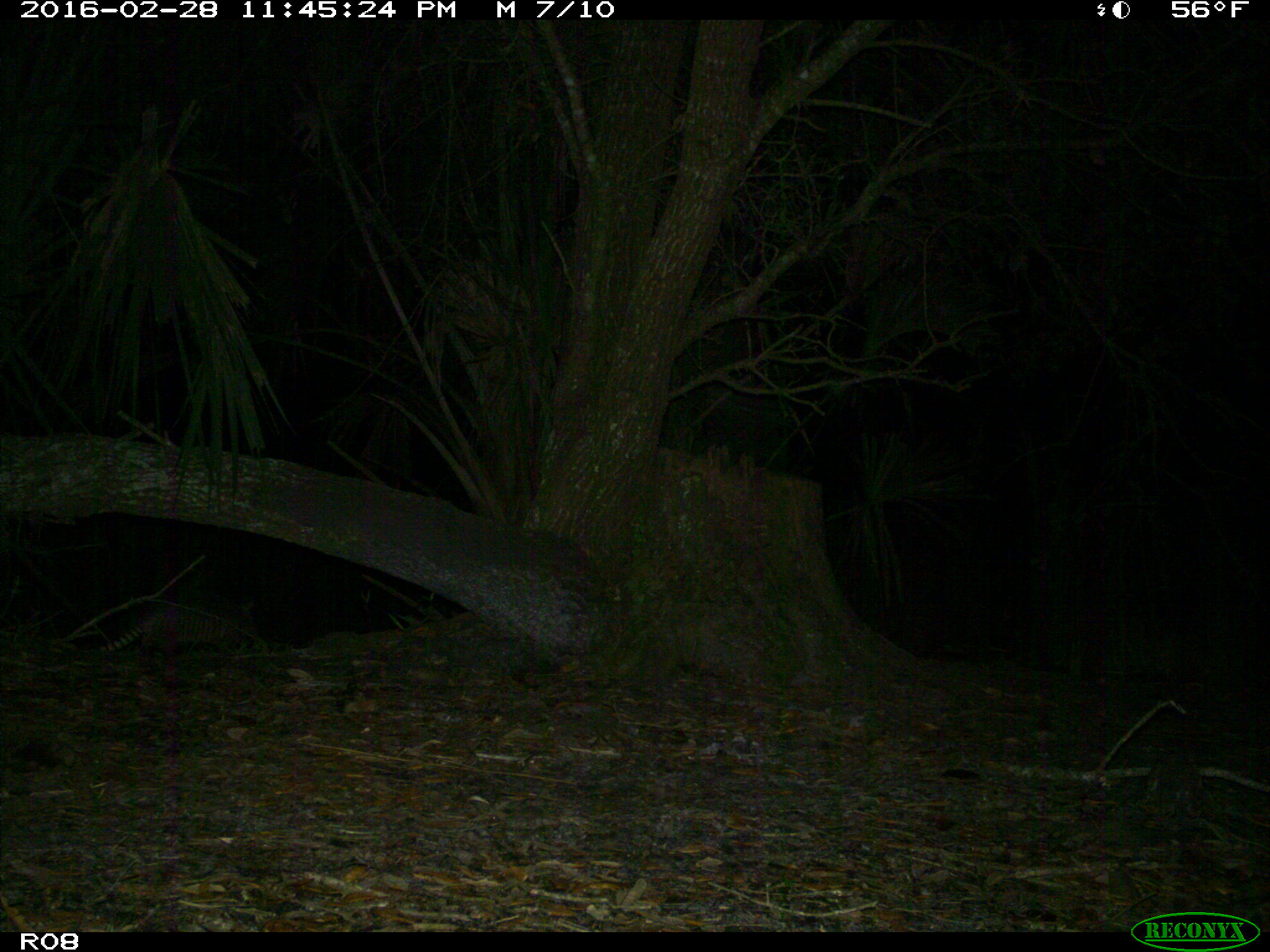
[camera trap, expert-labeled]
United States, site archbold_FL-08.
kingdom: Animalia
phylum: Chordata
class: Mammalia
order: Cingulata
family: Dasypodidae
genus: Dasypus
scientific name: Dasypus novemcinctus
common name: nine-banded armadillo